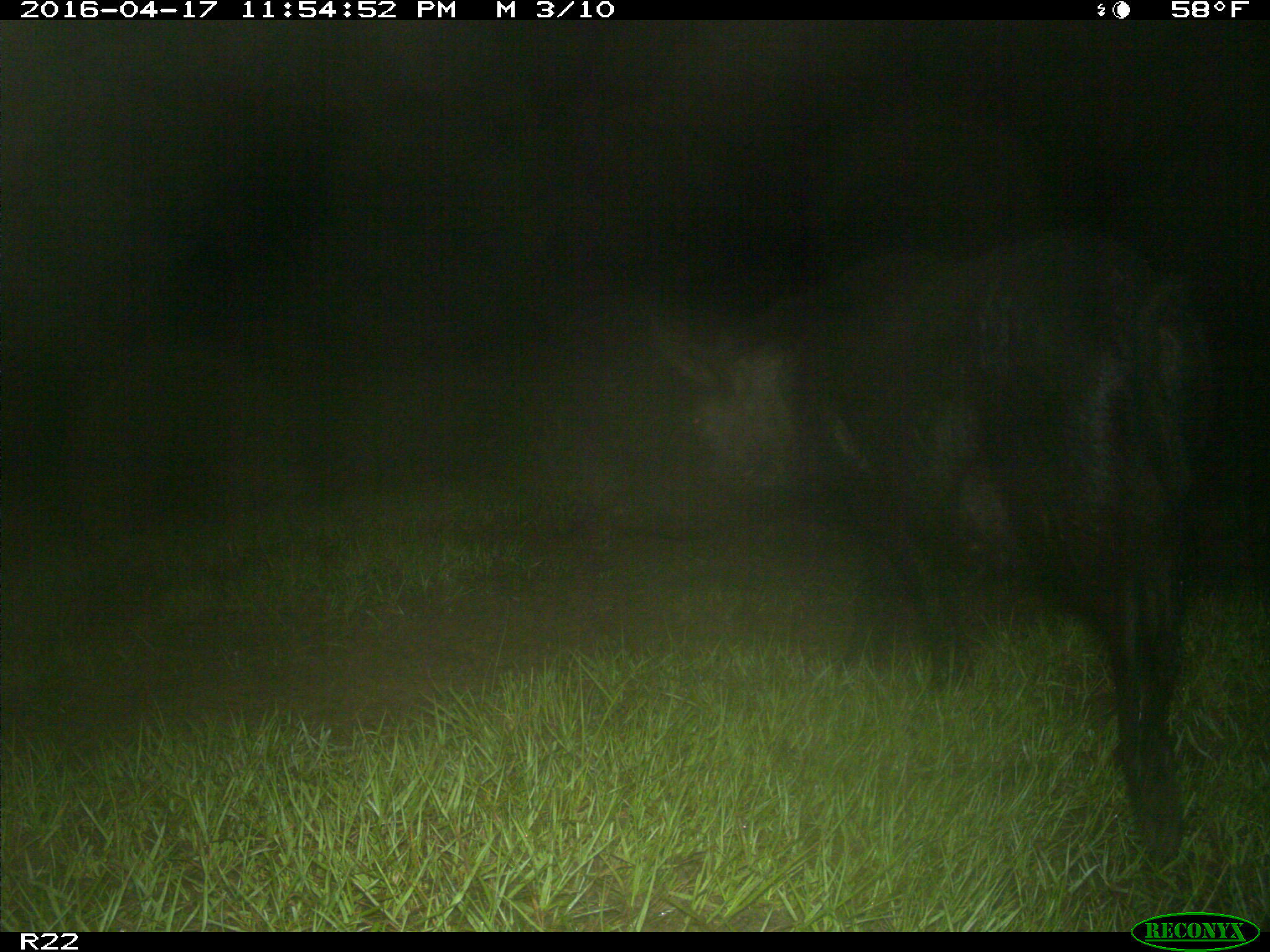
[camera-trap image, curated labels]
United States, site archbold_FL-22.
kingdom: Animalia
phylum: Chordata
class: Mammalia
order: Artiodactyla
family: Suidae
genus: Sus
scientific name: Sus scrofa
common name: wild boar